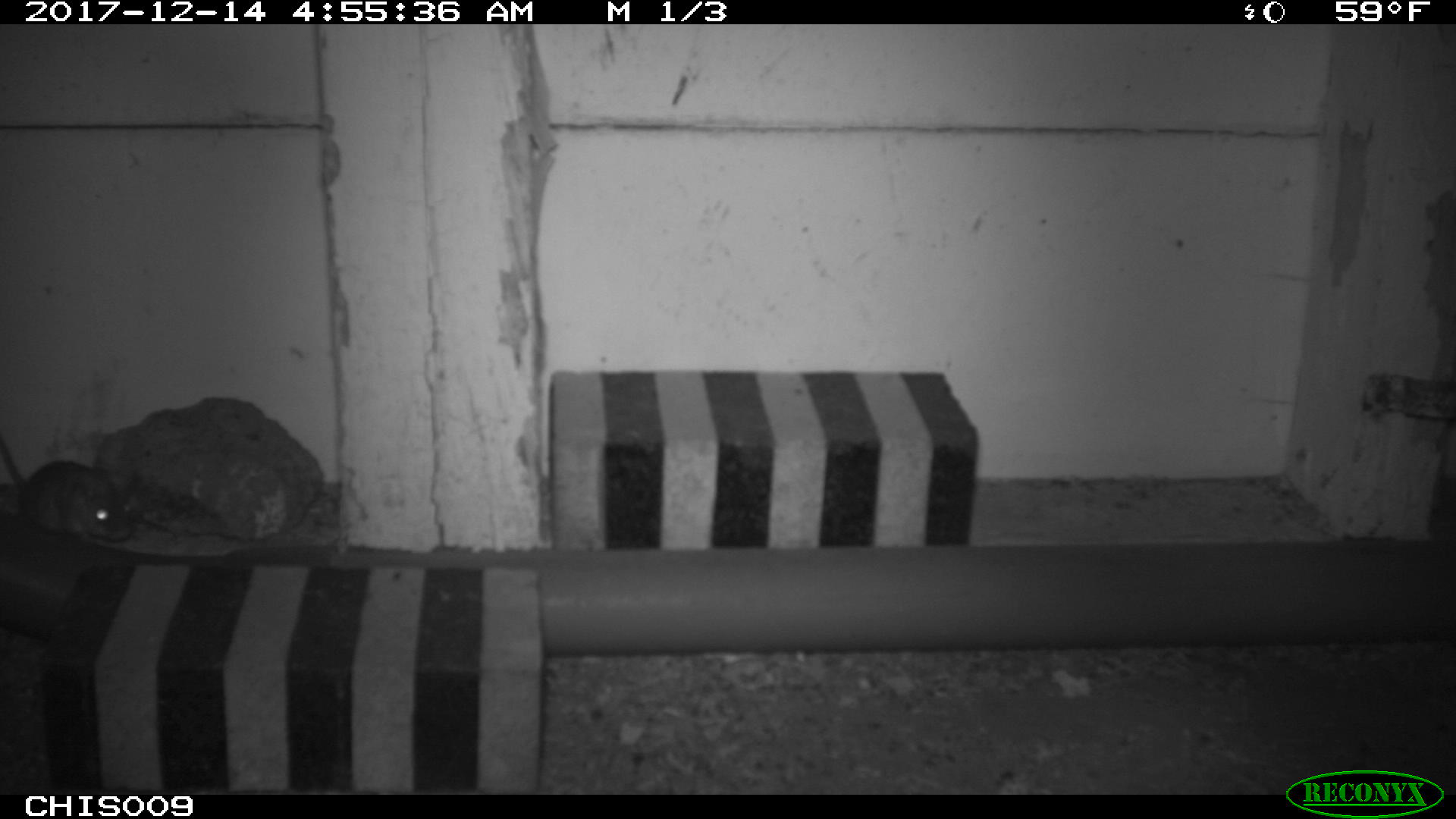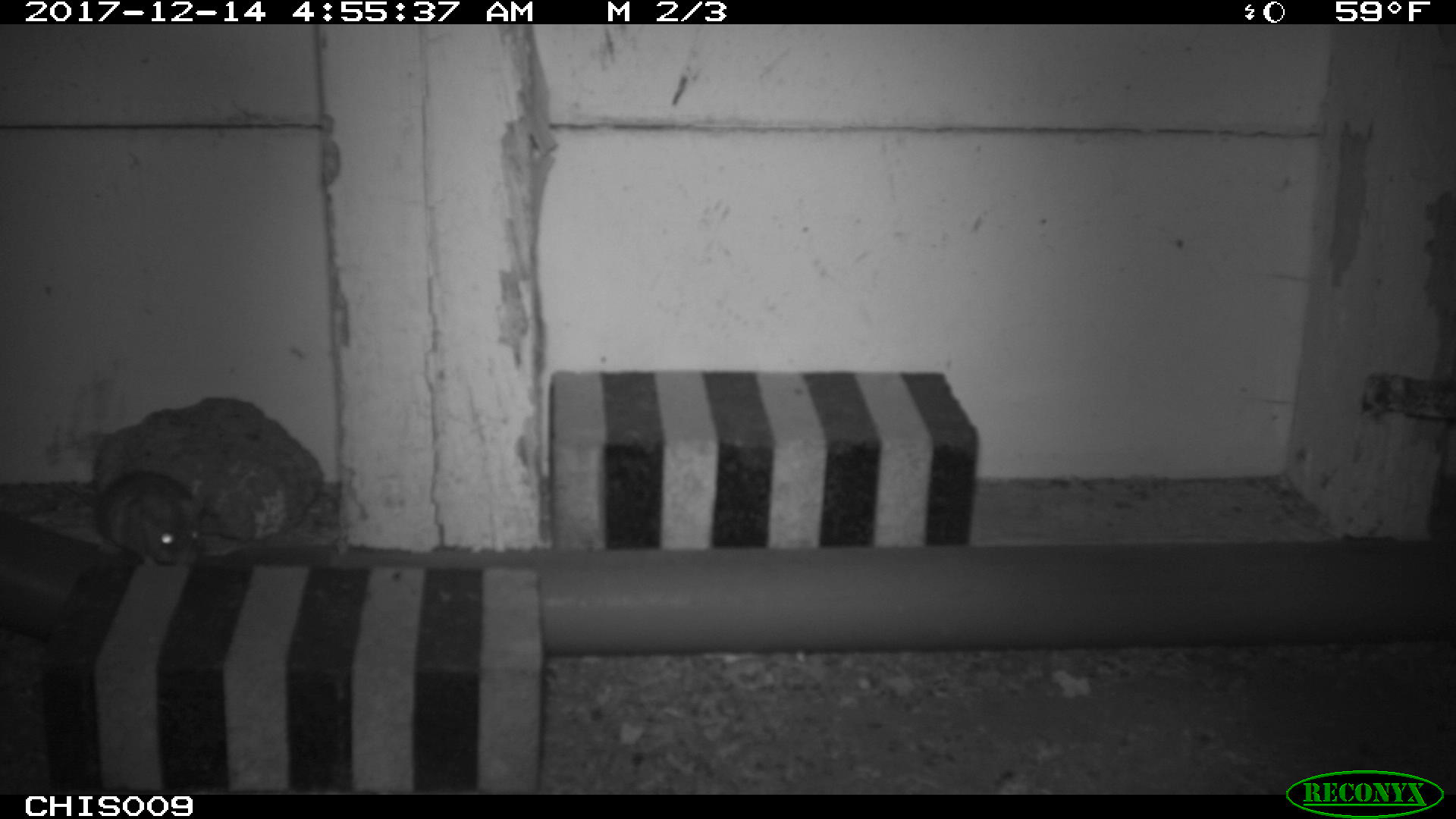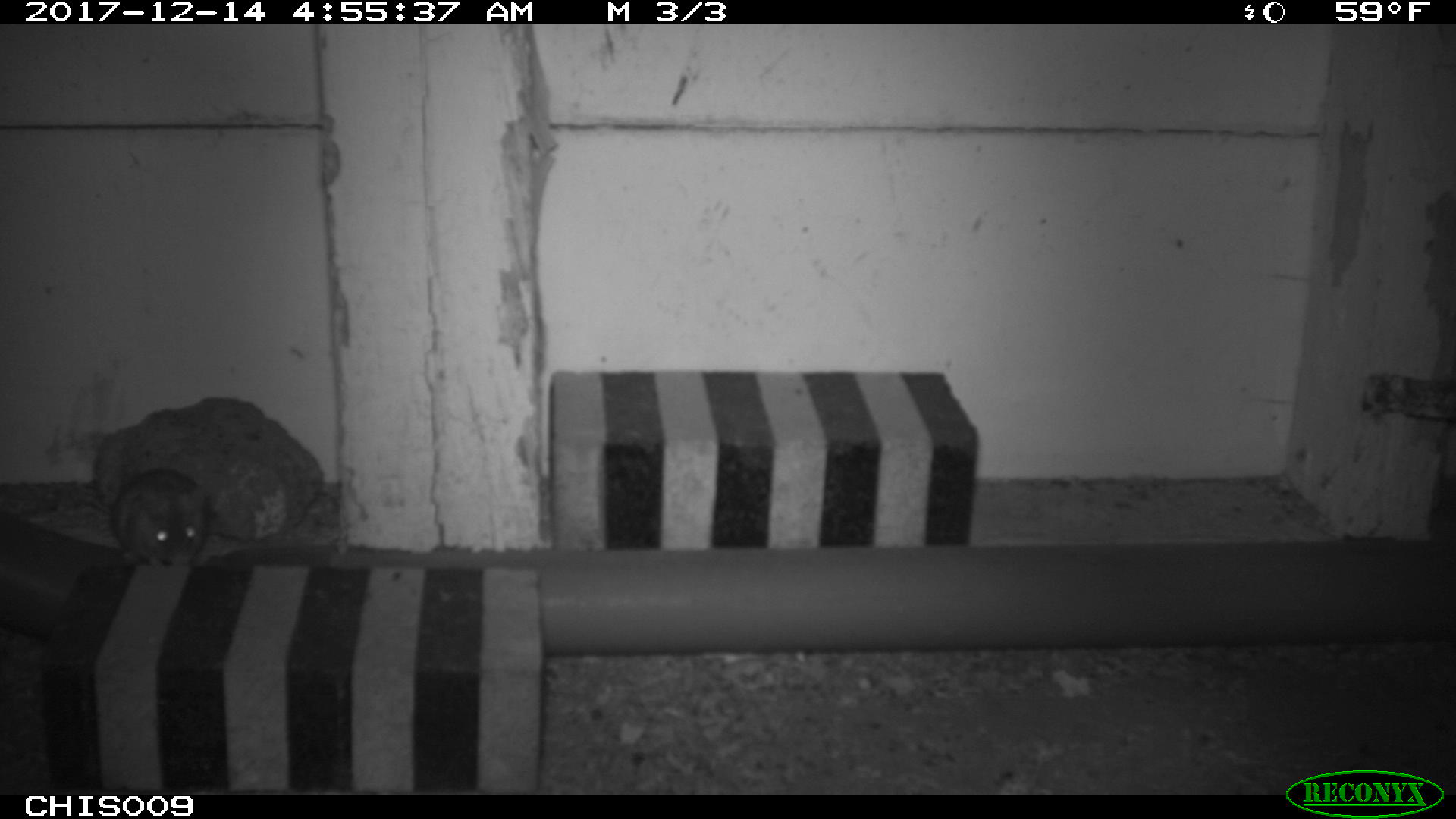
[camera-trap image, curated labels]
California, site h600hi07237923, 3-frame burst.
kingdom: Animalia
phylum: Chordata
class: Mammalia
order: Rodentia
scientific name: Rodentia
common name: rodent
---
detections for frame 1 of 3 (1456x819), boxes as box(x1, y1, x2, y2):
rodent: box(0, 437, 133, 542)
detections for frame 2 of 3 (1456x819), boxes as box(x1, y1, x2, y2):
rodent: box(61, 472, 199, 570)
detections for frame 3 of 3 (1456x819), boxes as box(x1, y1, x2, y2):
rodent: box(112, 468, 209, 567)